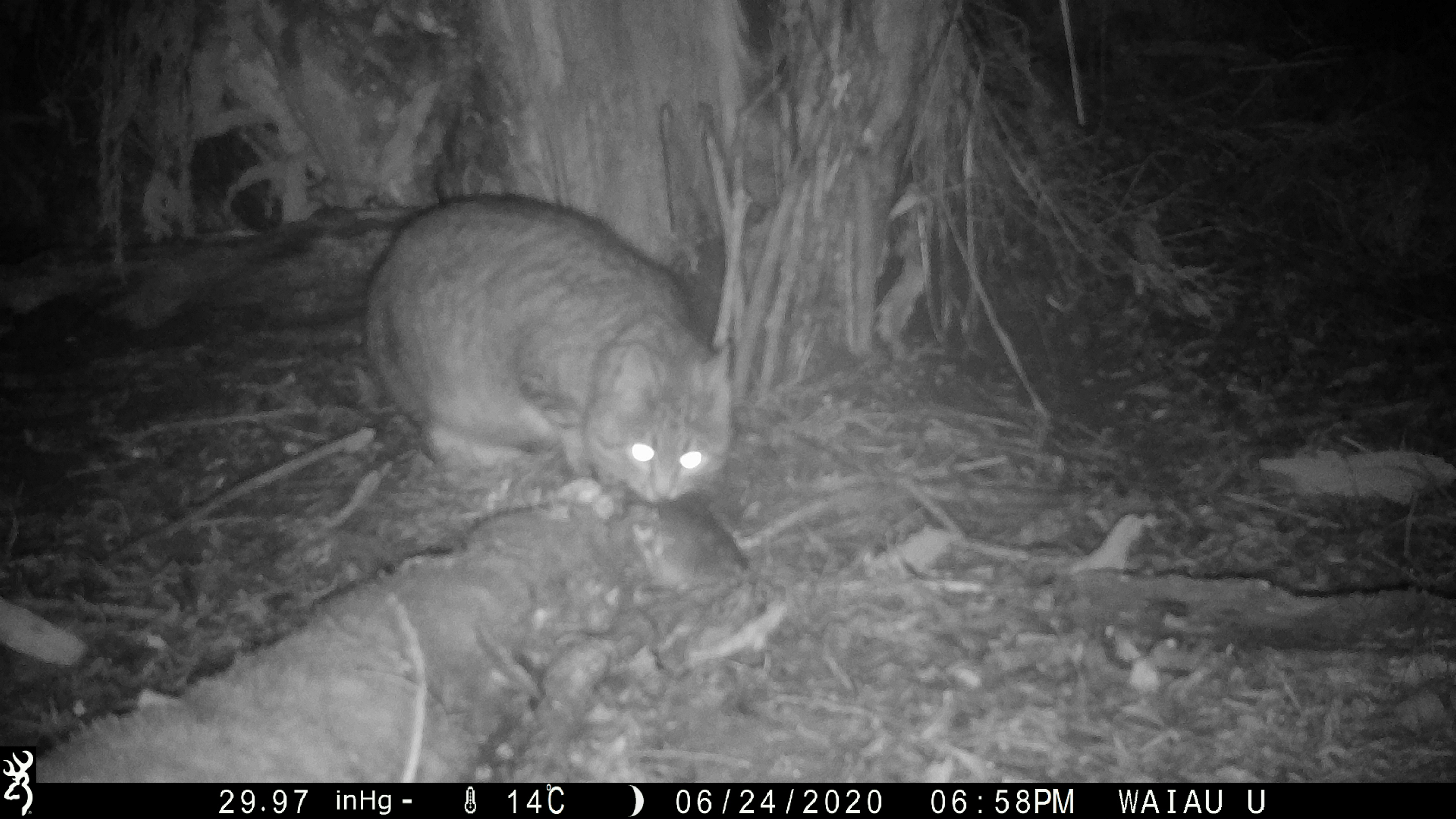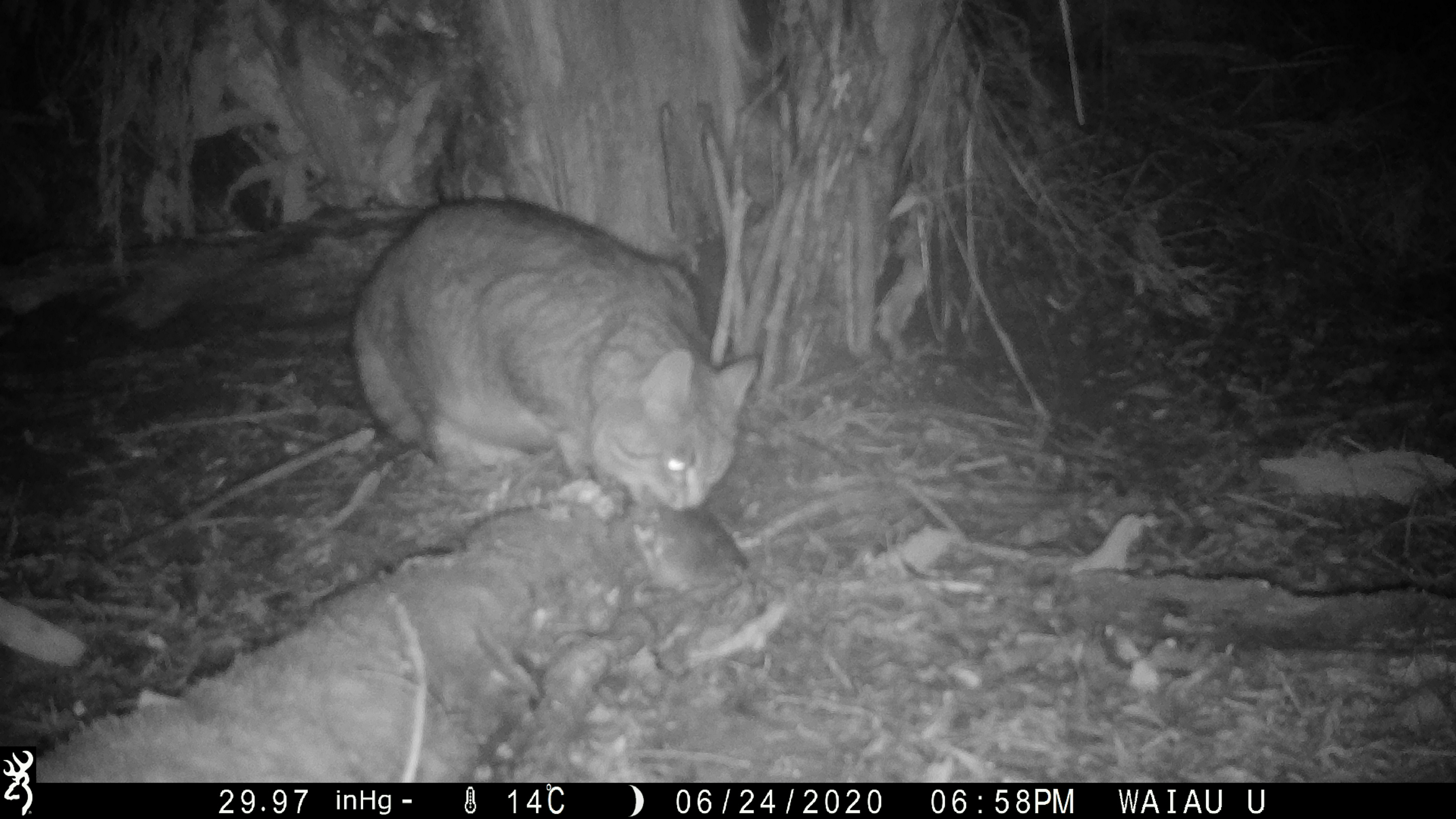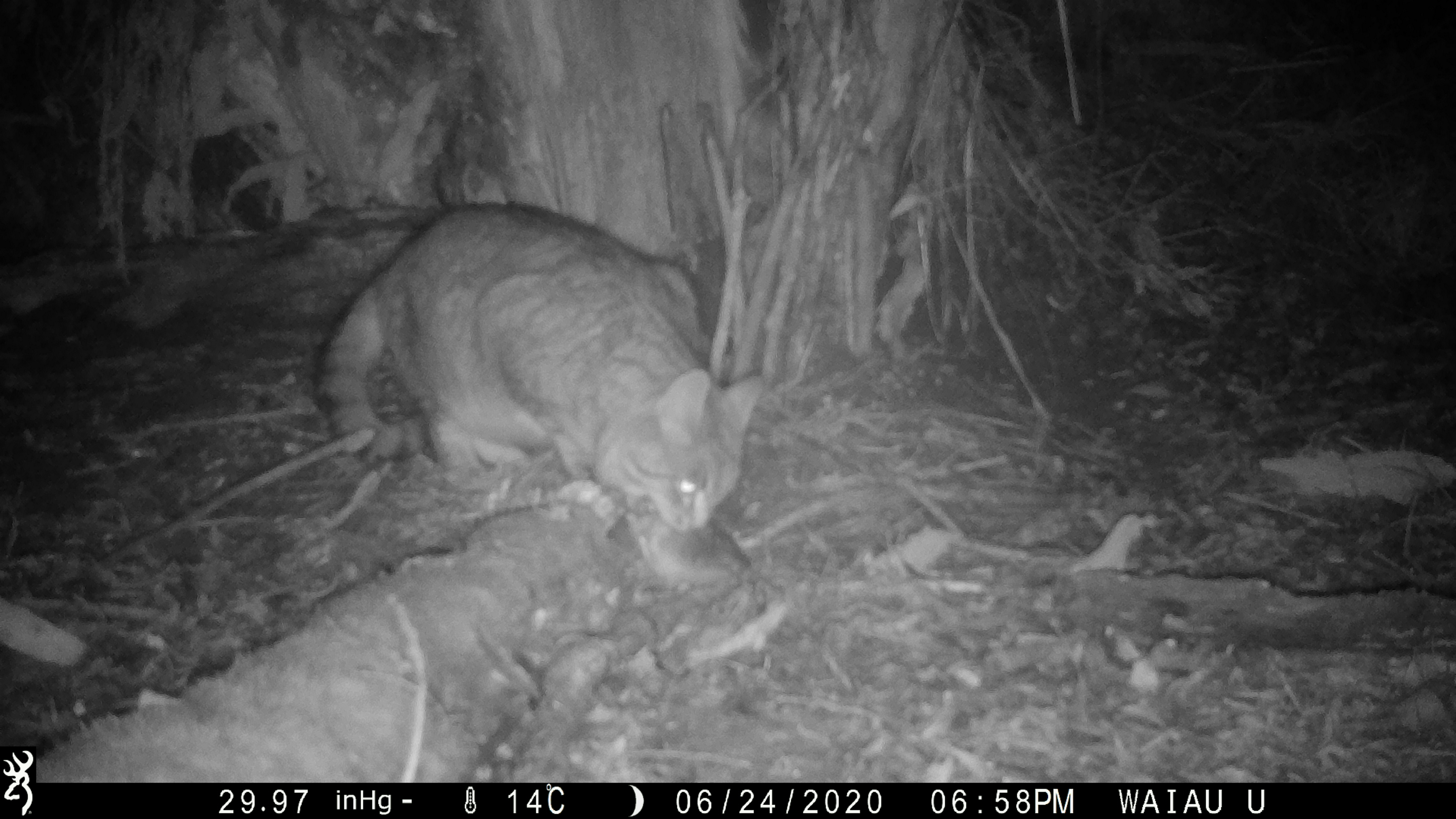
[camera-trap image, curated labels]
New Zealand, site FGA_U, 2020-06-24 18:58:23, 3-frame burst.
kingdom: Animalia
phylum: Chordata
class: Mammalia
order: Carnivora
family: Felidae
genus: Felis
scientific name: Felis catus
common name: domestic cat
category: cat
Cat (domestic cat) (Felis catus).